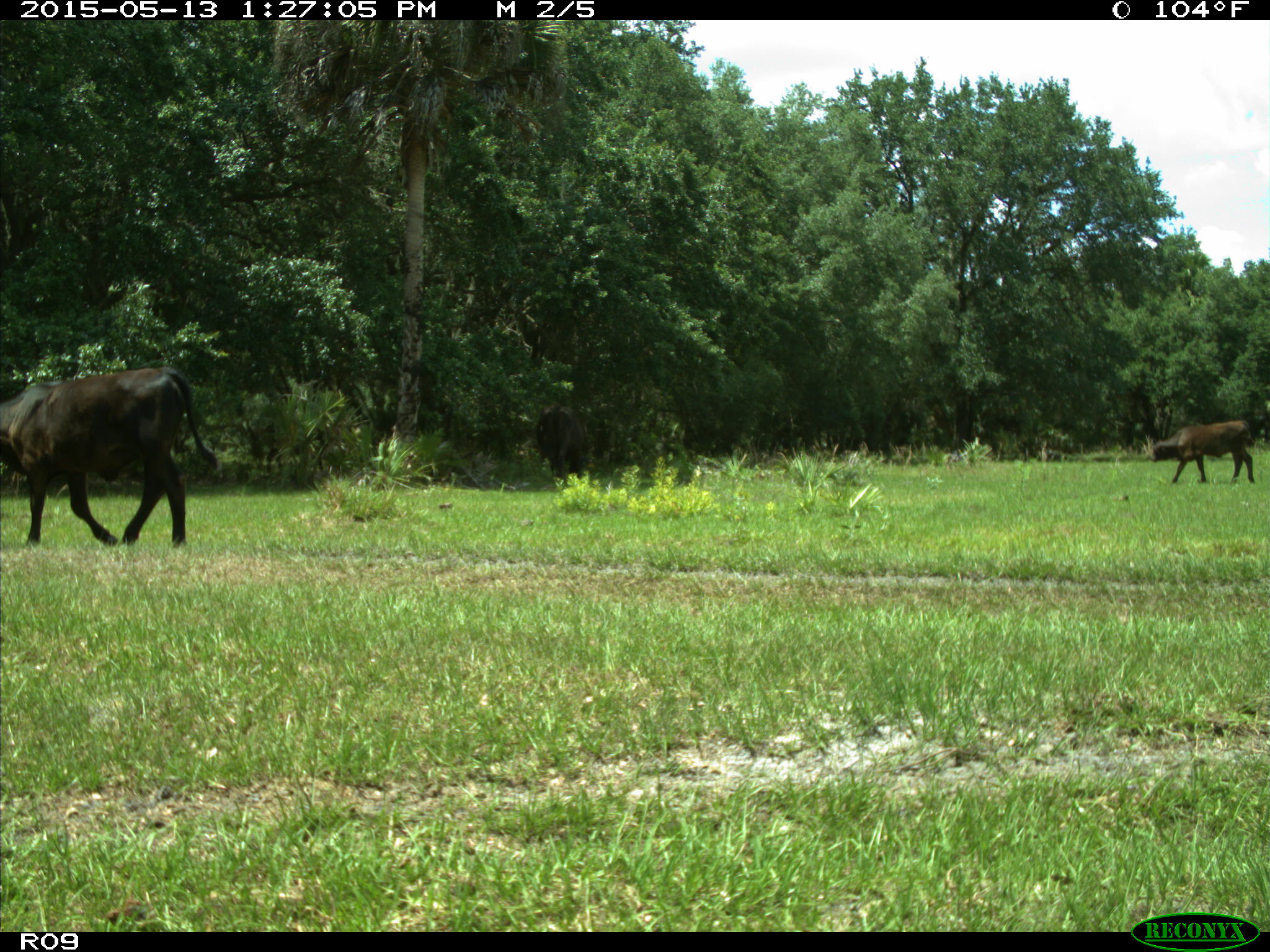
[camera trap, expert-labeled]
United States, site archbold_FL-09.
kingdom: Animalia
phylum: Chordata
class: Mammalia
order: Artiodactyla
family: Bovidae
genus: Bos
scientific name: Bos taurus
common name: domestic cow